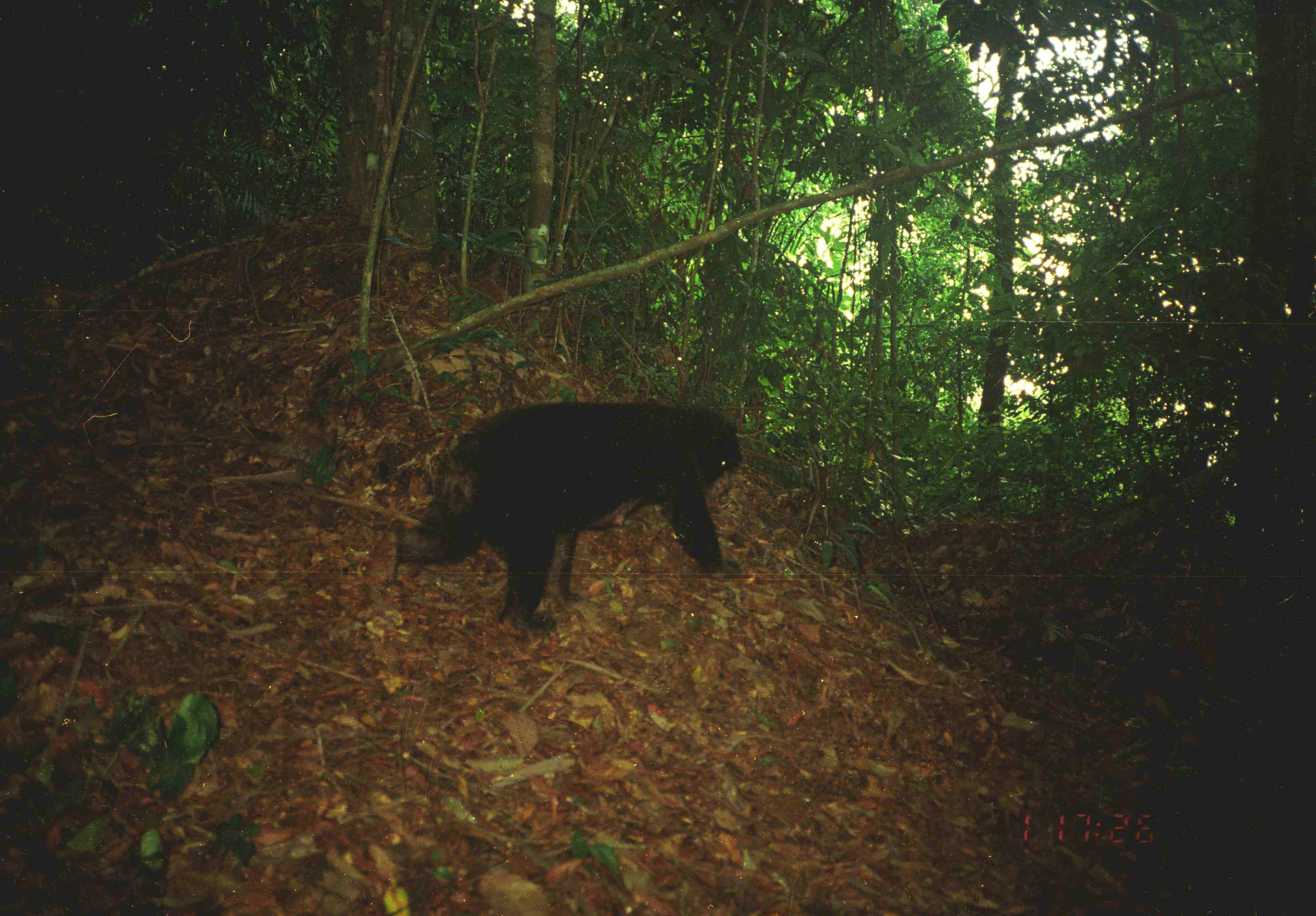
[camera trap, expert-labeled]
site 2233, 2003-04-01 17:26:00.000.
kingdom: Animalia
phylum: Chordata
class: Mammalia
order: Carnivora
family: Ursidae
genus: Helarctos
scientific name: Helarctos malayanus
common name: sun bear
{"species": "Helarctos malayanus (sun bear)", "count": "1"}